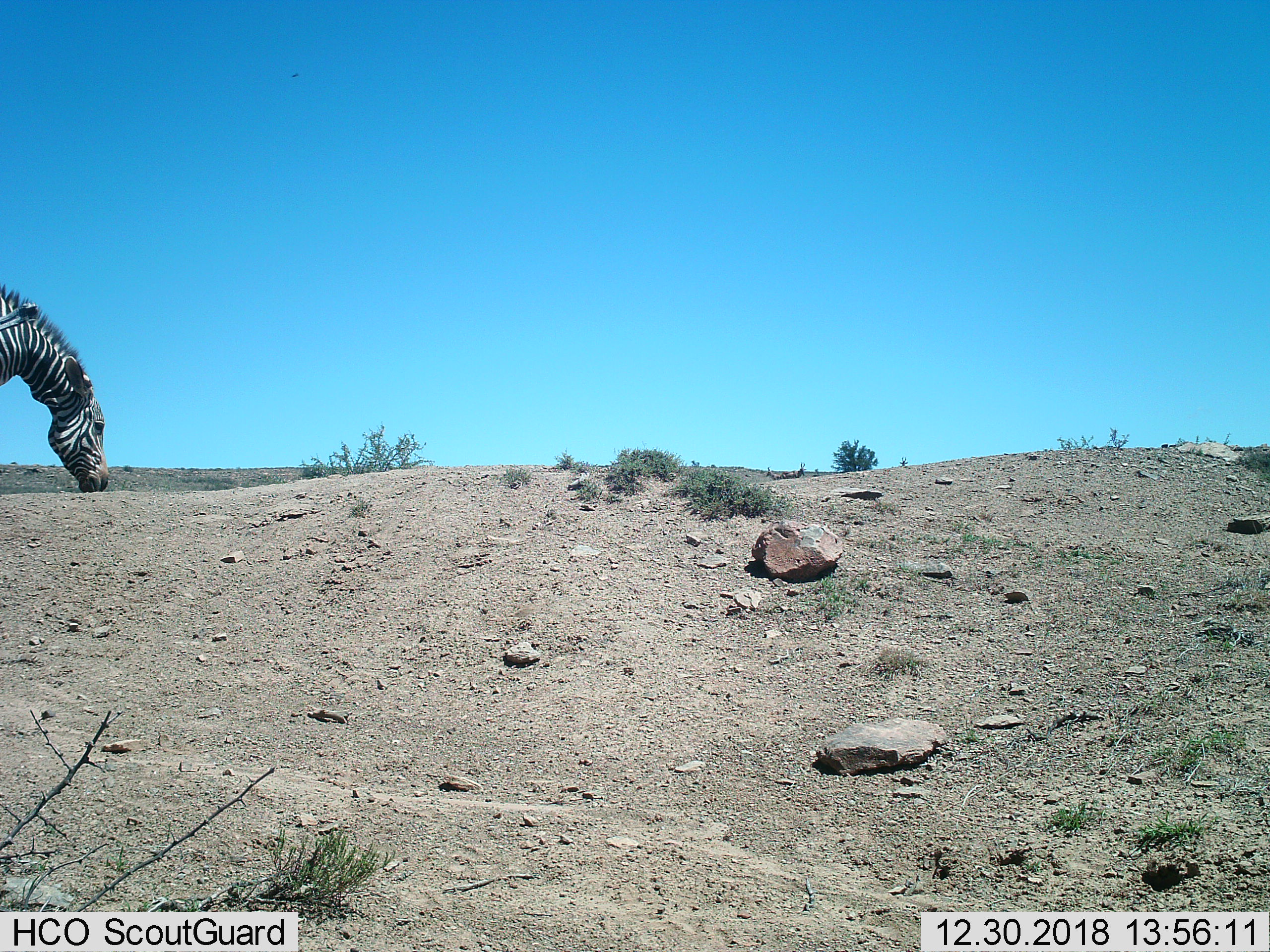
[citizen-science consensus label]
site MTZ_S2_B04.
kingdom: Animalia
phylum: Chordata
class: Mammalia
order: Perissodactyla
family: Equidae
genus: Equus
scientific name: Equus zebra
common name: mountain zebra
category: zebramountain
Zebramountain (mountain zebra) (Equus zebra), count 1. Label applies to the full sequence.